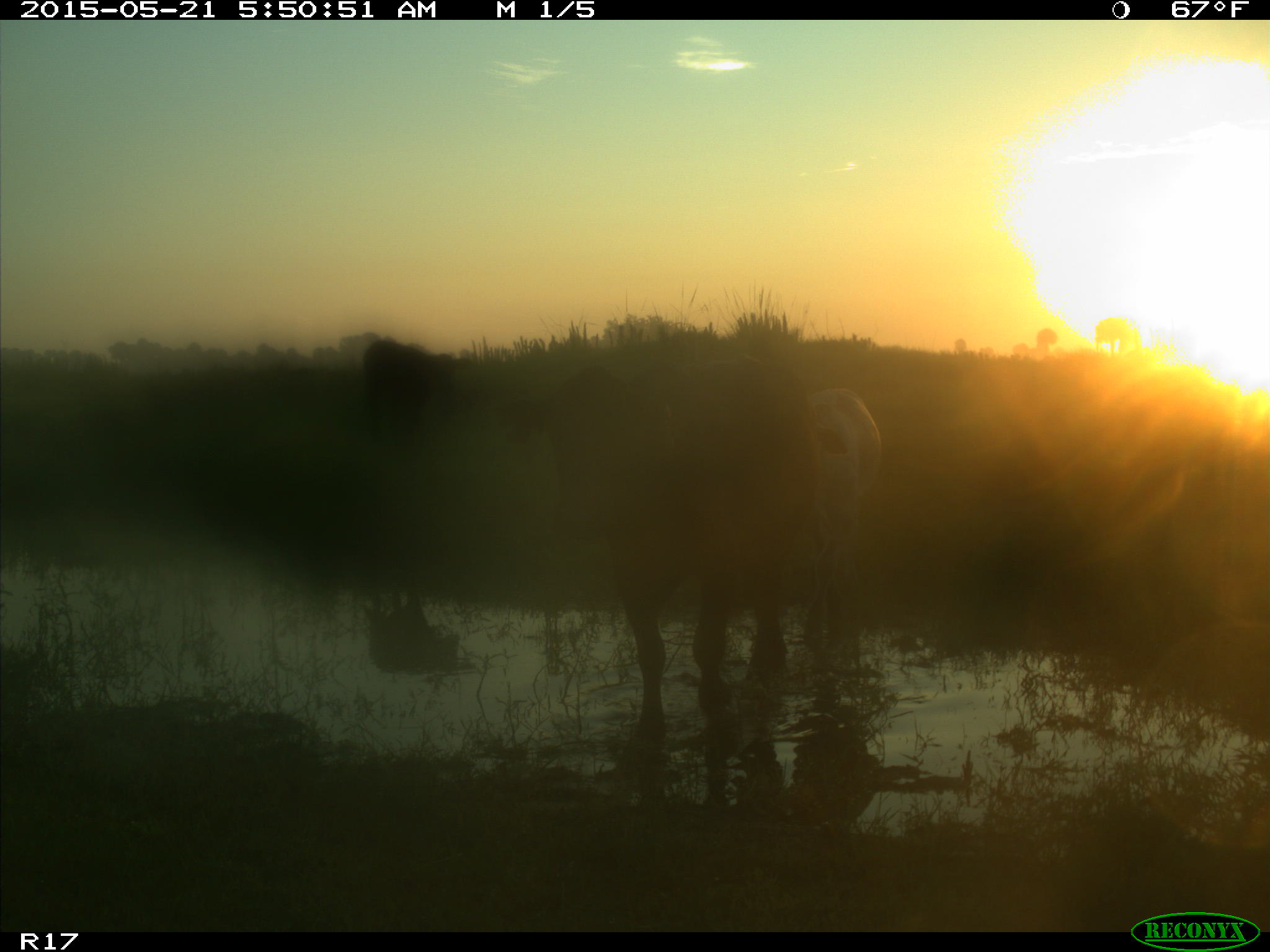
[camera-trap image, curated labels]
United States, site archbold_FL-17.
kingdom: Animalia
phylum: Chordata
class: Mammalia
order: Artiodactyla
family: Bovidae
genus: Bos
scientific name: Bos taurus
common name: domestic cow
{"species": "Bos taurus (domestic cow)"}